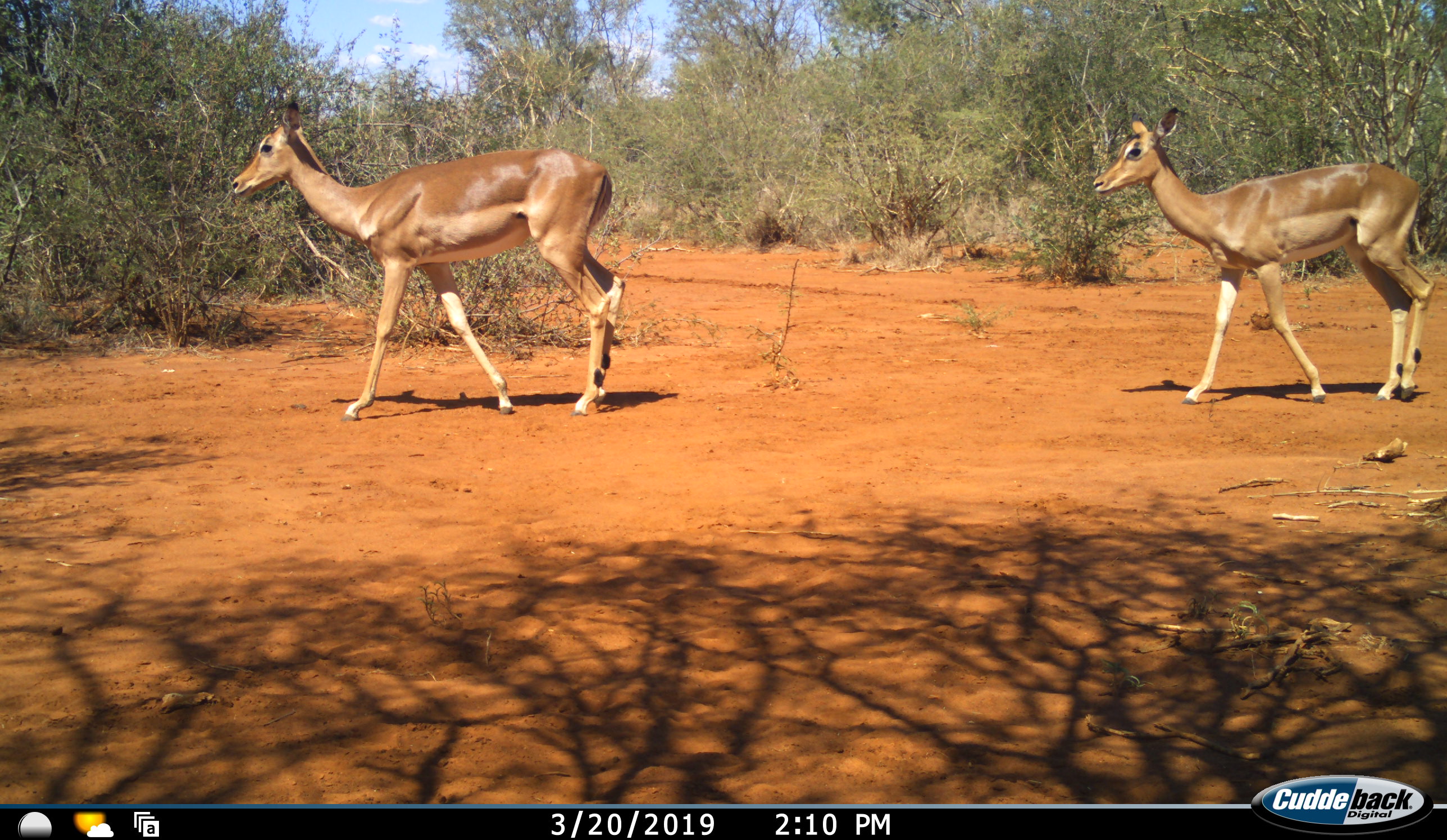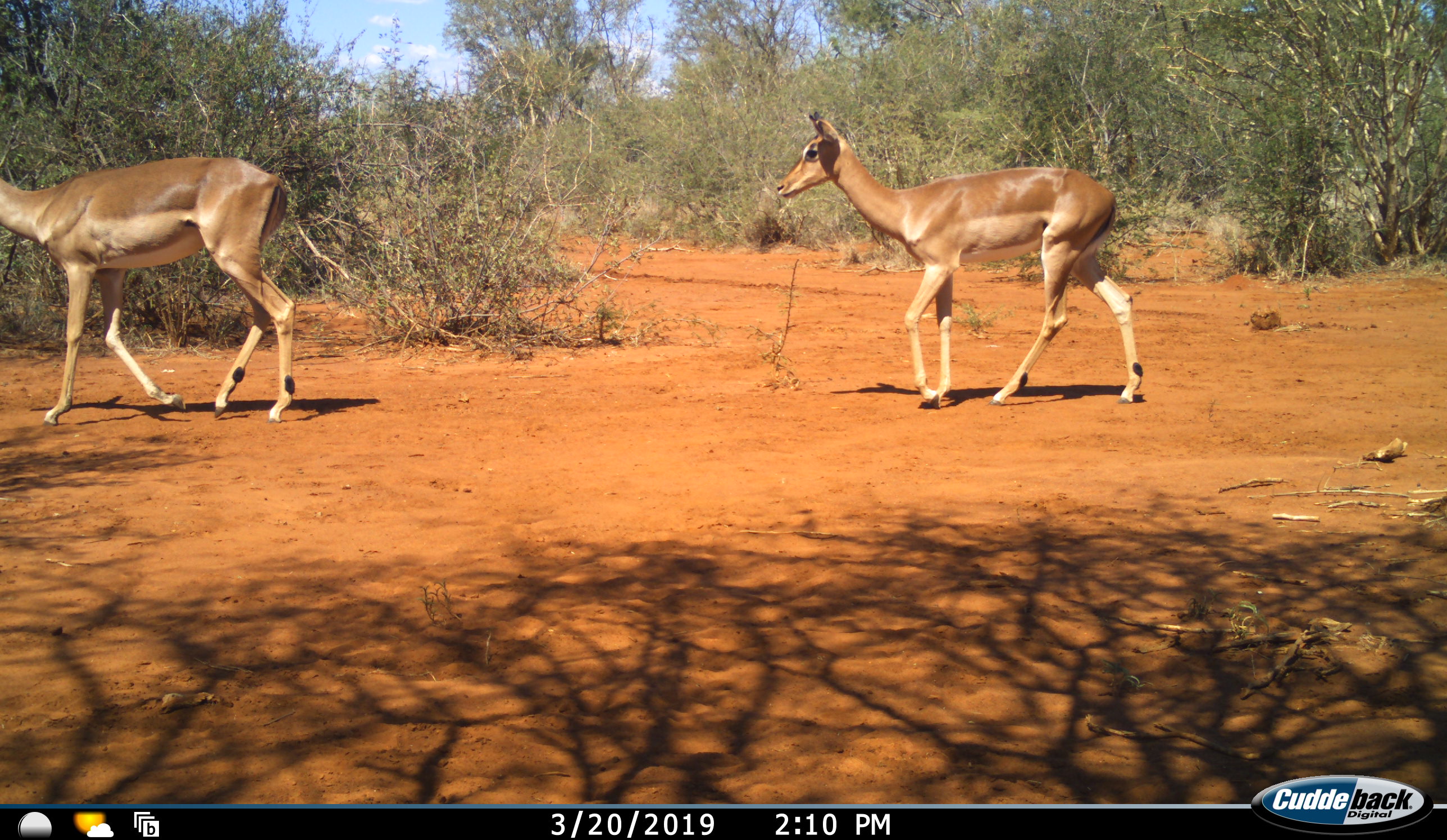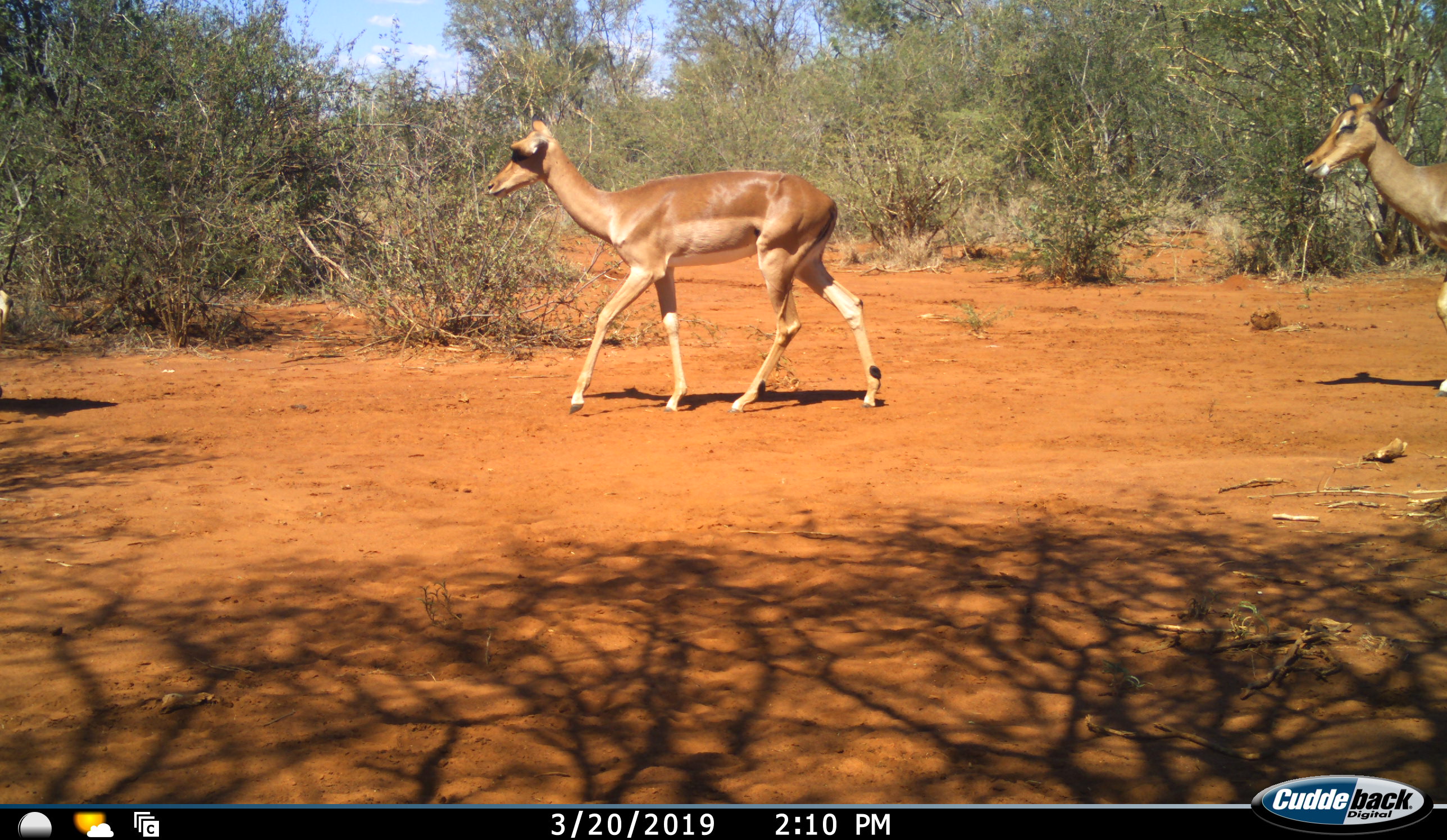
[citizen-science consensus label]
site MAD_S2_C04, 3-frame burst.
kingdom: Animalia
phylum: Chordata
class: Mammalia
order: Artiodactyla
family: Bovidae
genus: Aepyceros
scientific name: Aepyceros melampus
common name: impala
Impala (Aepyceros melampus), count 3. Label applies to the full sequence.